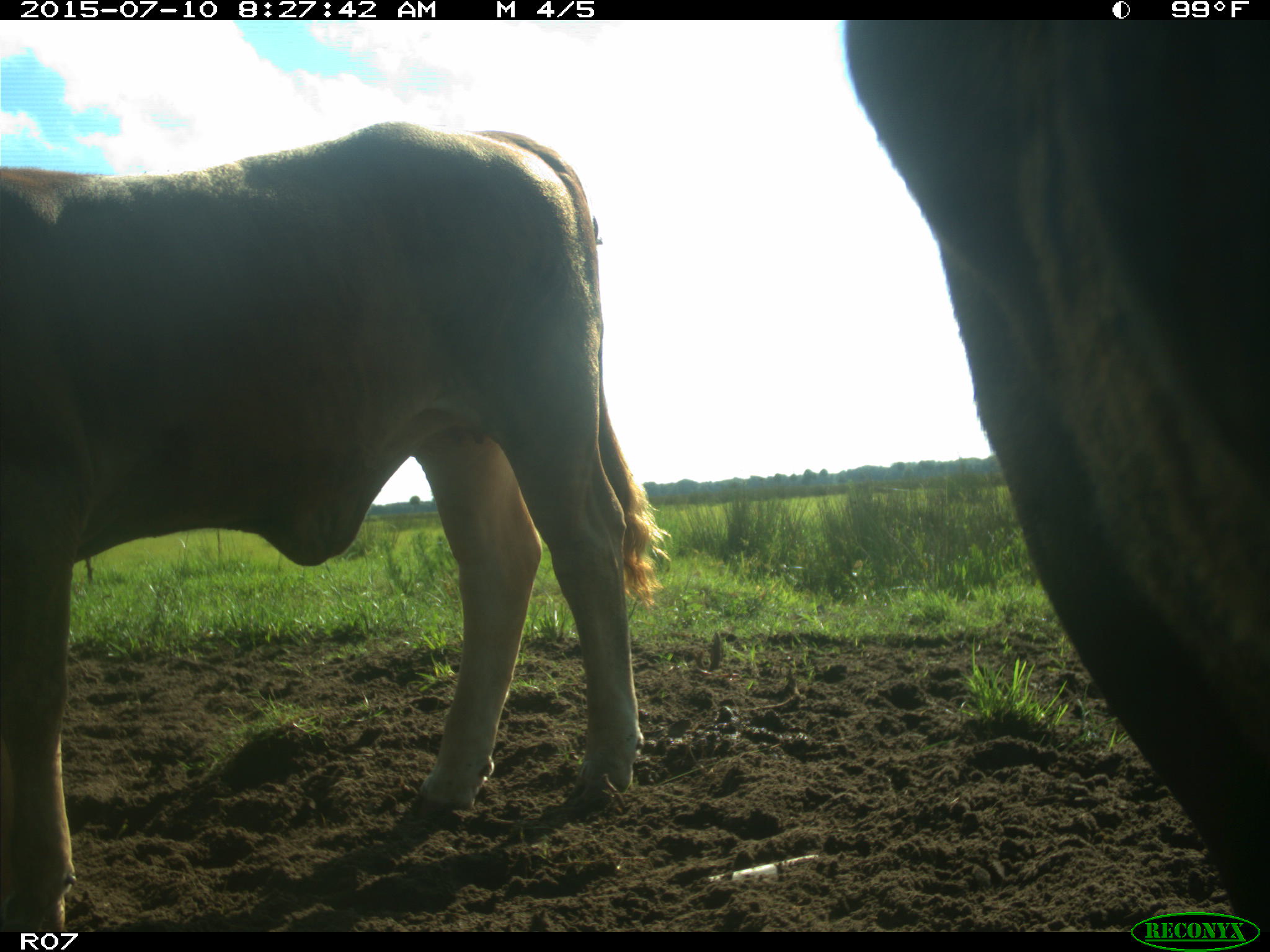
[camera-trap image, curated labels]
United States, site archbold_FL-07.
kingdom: Animalia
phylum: Chordata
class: Mammalia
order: Artiodactyla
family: Bovidae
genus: Bos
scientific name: Bos taurus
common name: domestic cow